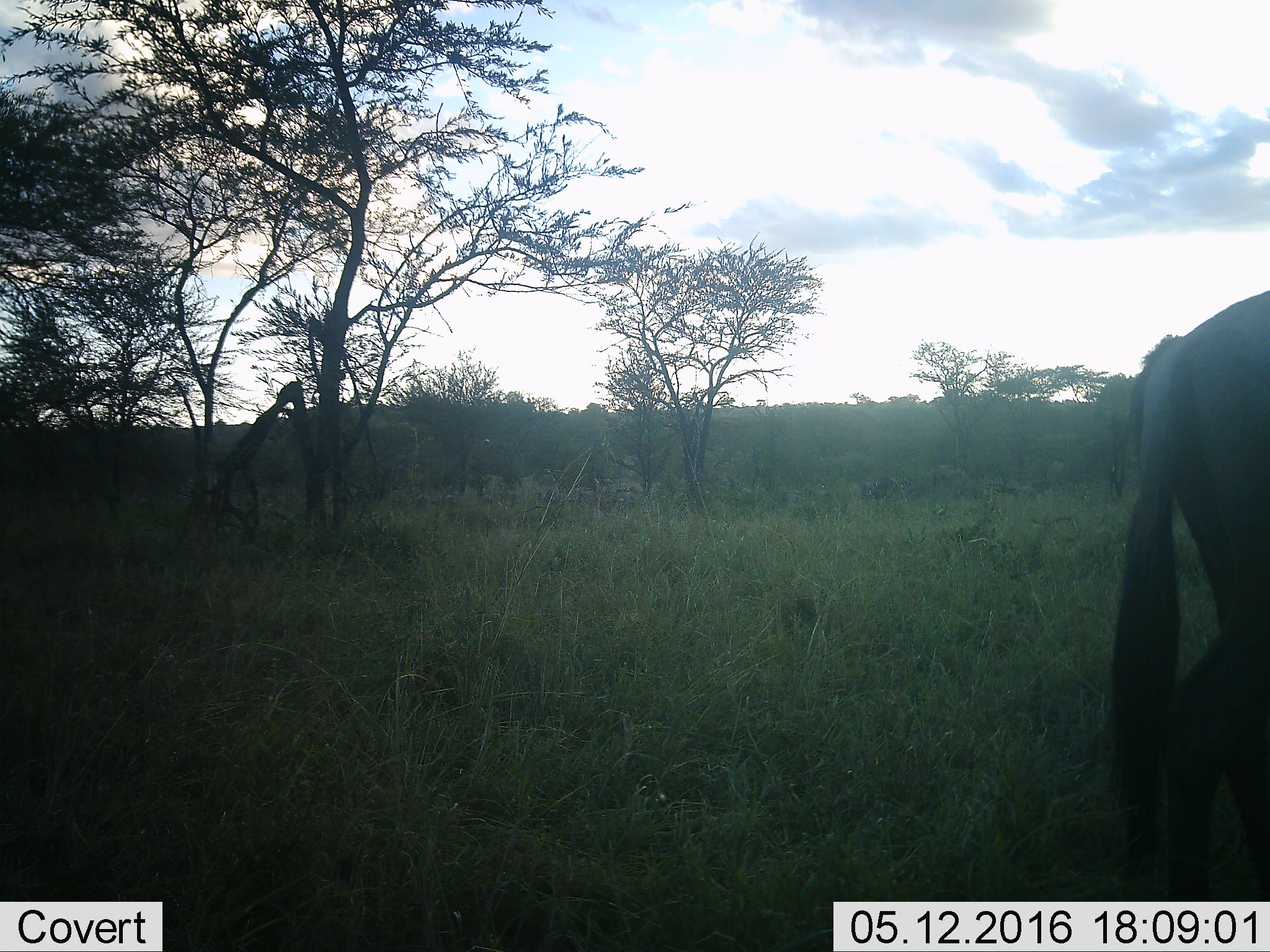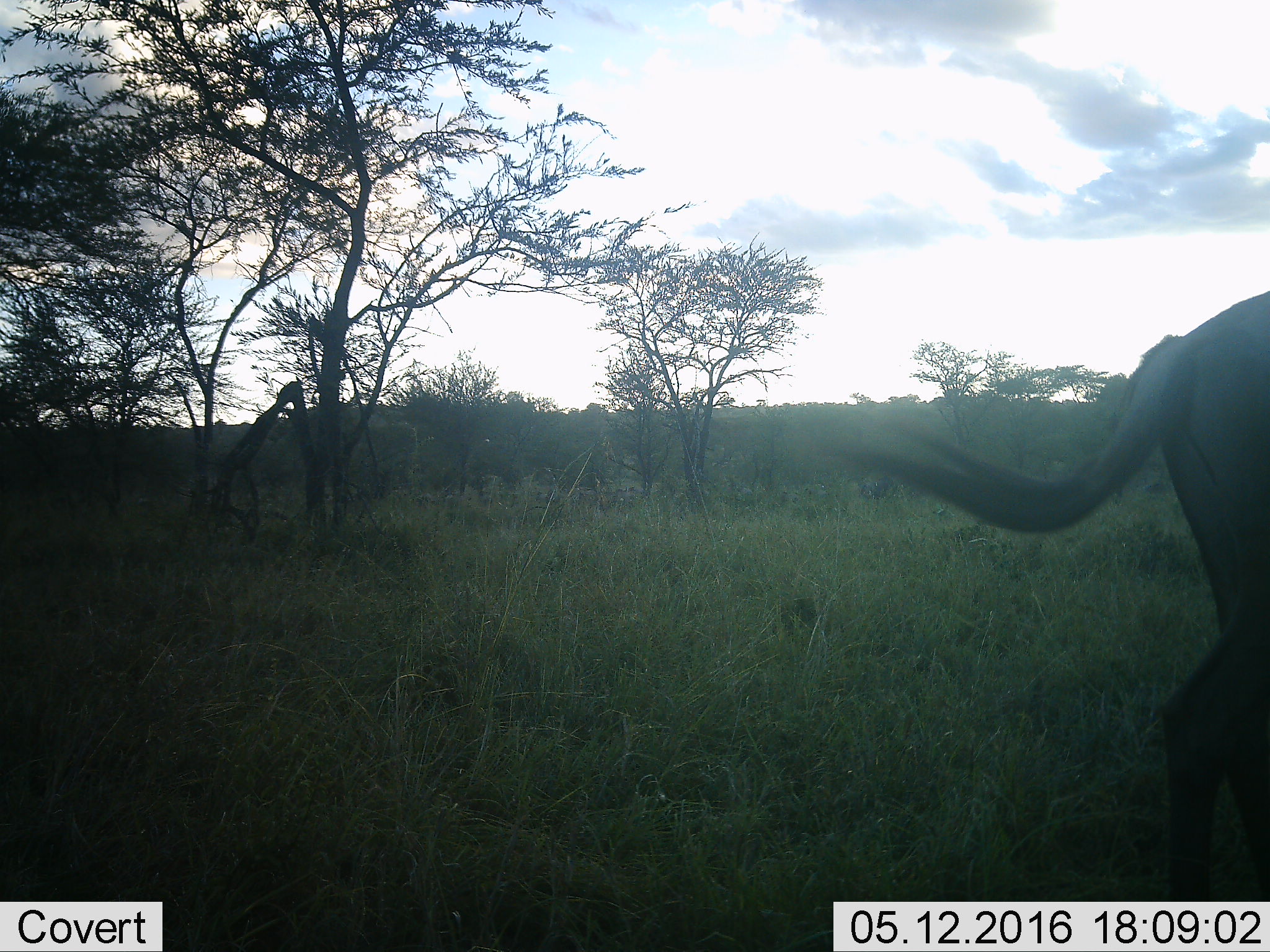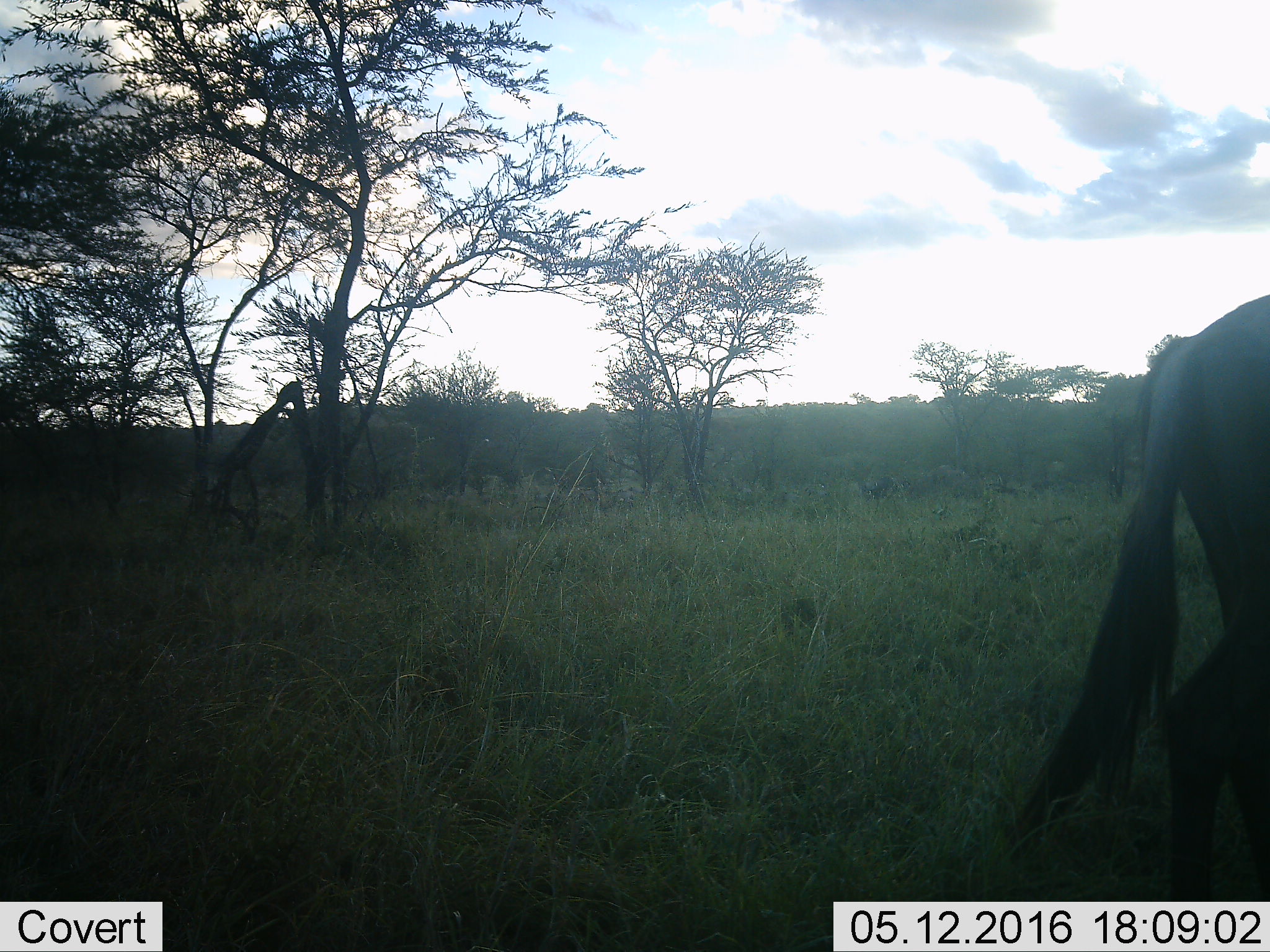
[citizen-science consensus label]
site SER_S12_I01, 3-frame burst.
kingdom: Animalia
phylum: Chordata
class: Mammalia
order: Artiodactyla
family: Bovidae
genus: Connochaetes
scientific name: Connochaetes taurinus taurinus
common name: blue wildebeest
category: wildebeestblue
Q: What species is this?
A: Wildebeestblue (blue wildebeest) (Connochaetes taurinus taurinus).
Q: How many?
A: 1.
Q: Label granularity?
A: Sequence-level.